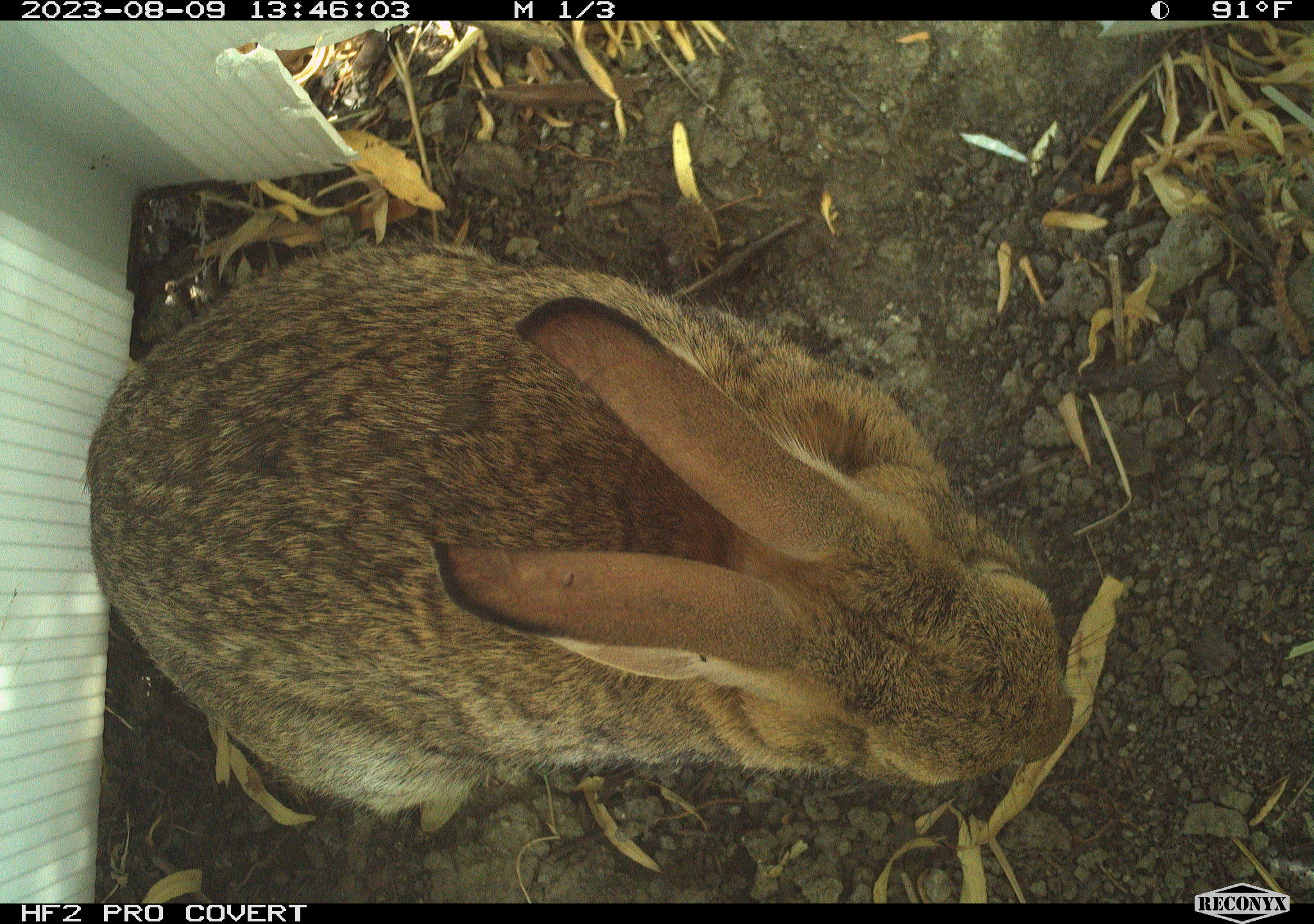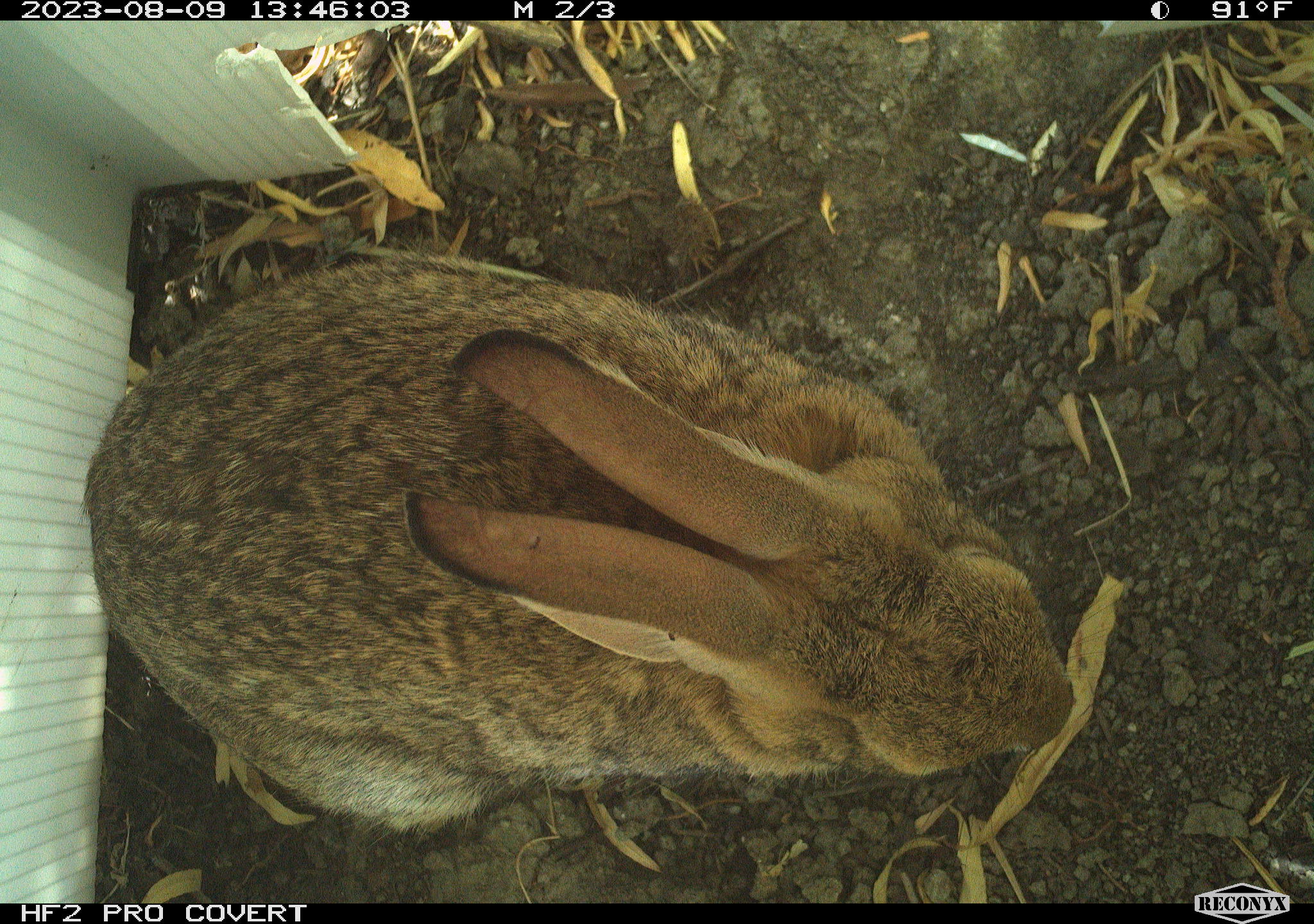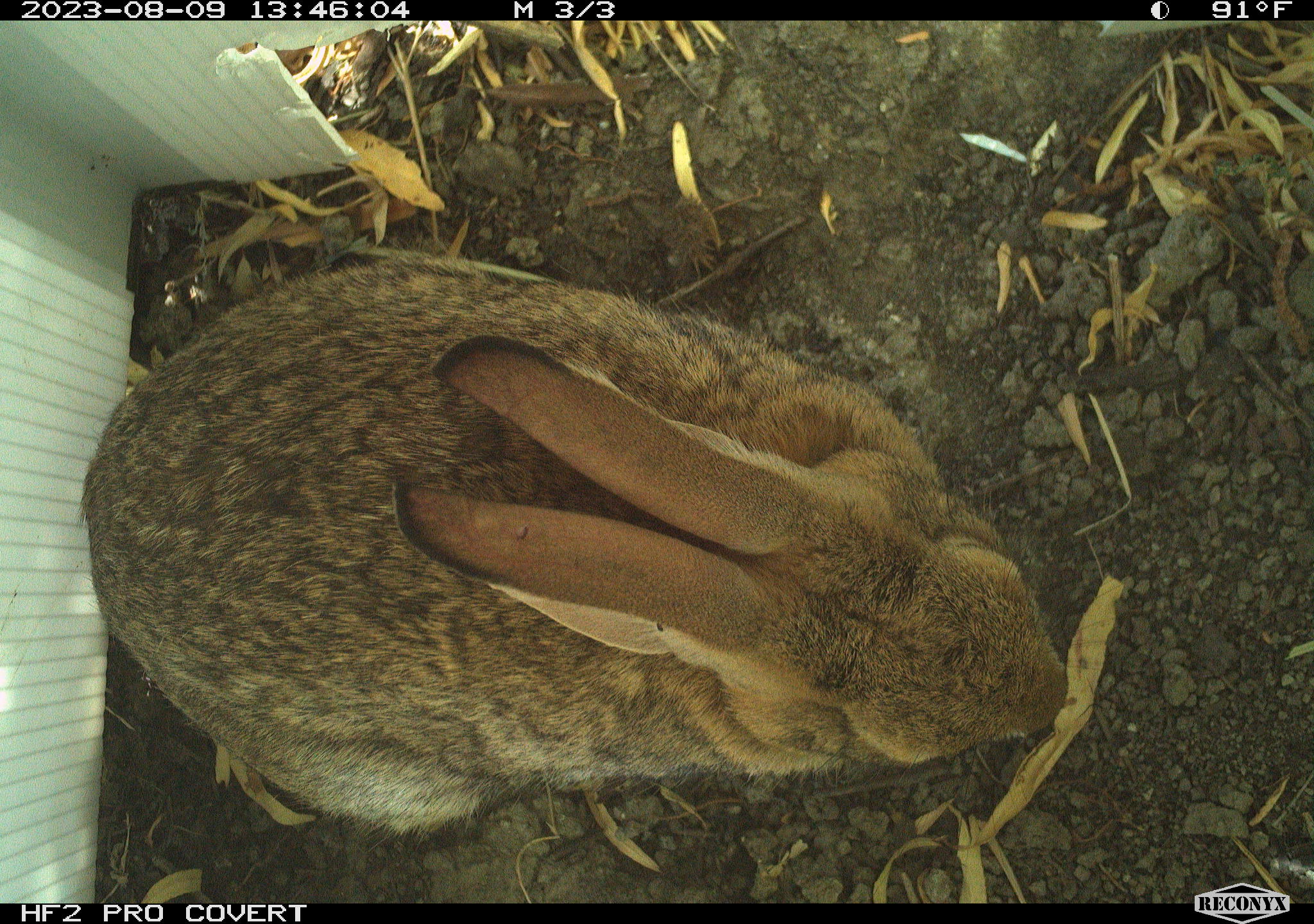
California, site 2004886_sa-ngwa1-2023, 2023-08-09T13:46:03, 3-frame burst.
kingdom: Animalia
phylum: Chordata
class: Mammalia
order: Lagomorpha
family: Leporidae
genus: Sylvilagus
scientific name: Sylvilagus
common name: cottontail rabbits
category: sylvilagus species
Sylvilagus species (cottontail rabbits) (Sylvilagus).